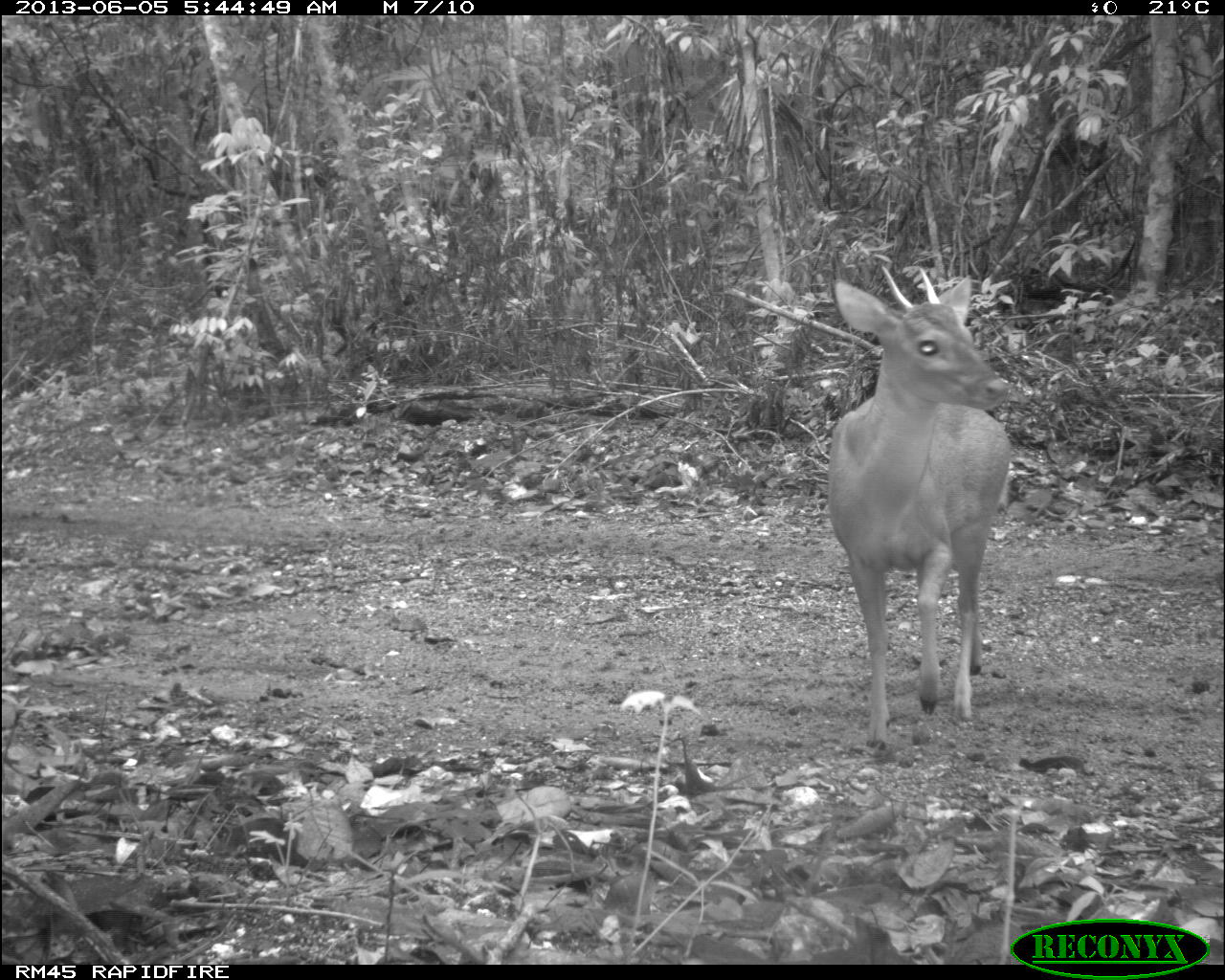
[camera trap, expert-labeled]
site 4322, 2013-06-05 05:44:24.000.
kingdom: Animalia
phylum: Chordata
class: Mammalia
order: Artiodactyla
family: Cervidae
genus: Mazama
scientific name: Mazama temama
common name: central american red brocket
Mazama temama (central american red brocket), count 1, sex male.